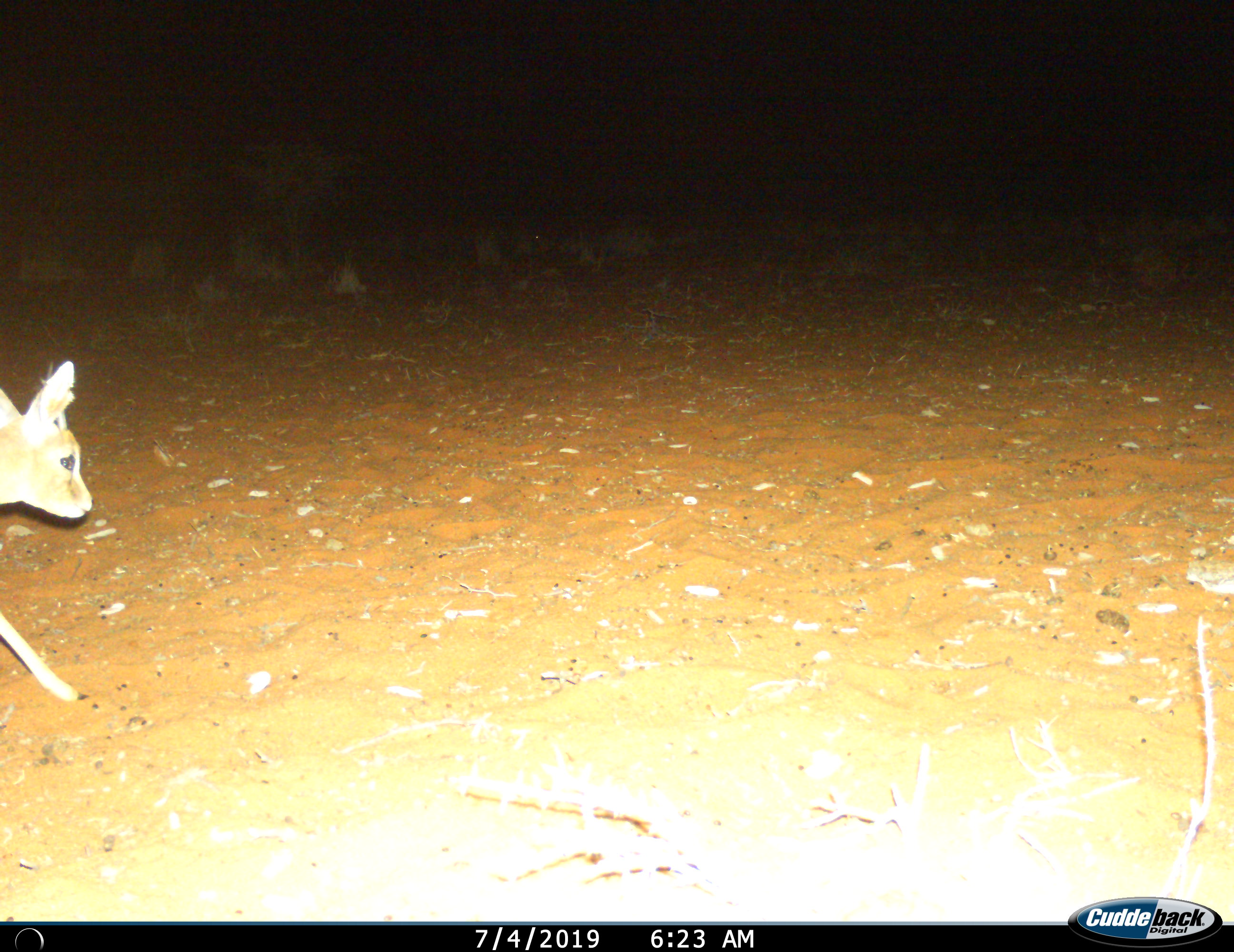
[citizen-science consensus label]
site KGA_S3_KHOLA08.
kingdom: Animalia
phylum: Chordata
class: Mammalia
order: Artiodactyla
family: Bovidae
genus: Raphicerus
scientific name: Raphicerus campestris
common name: steenbok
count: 1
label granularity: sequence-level